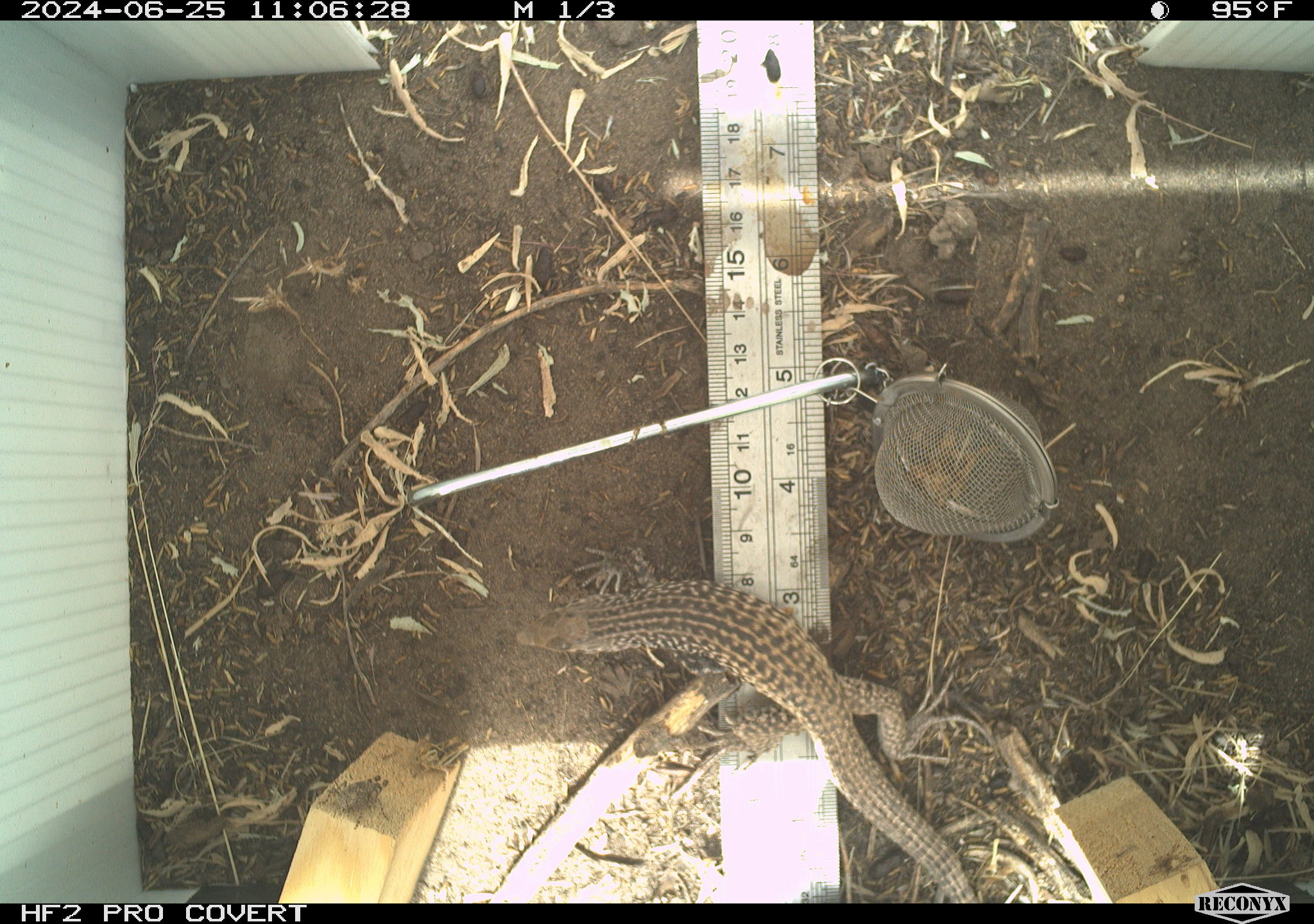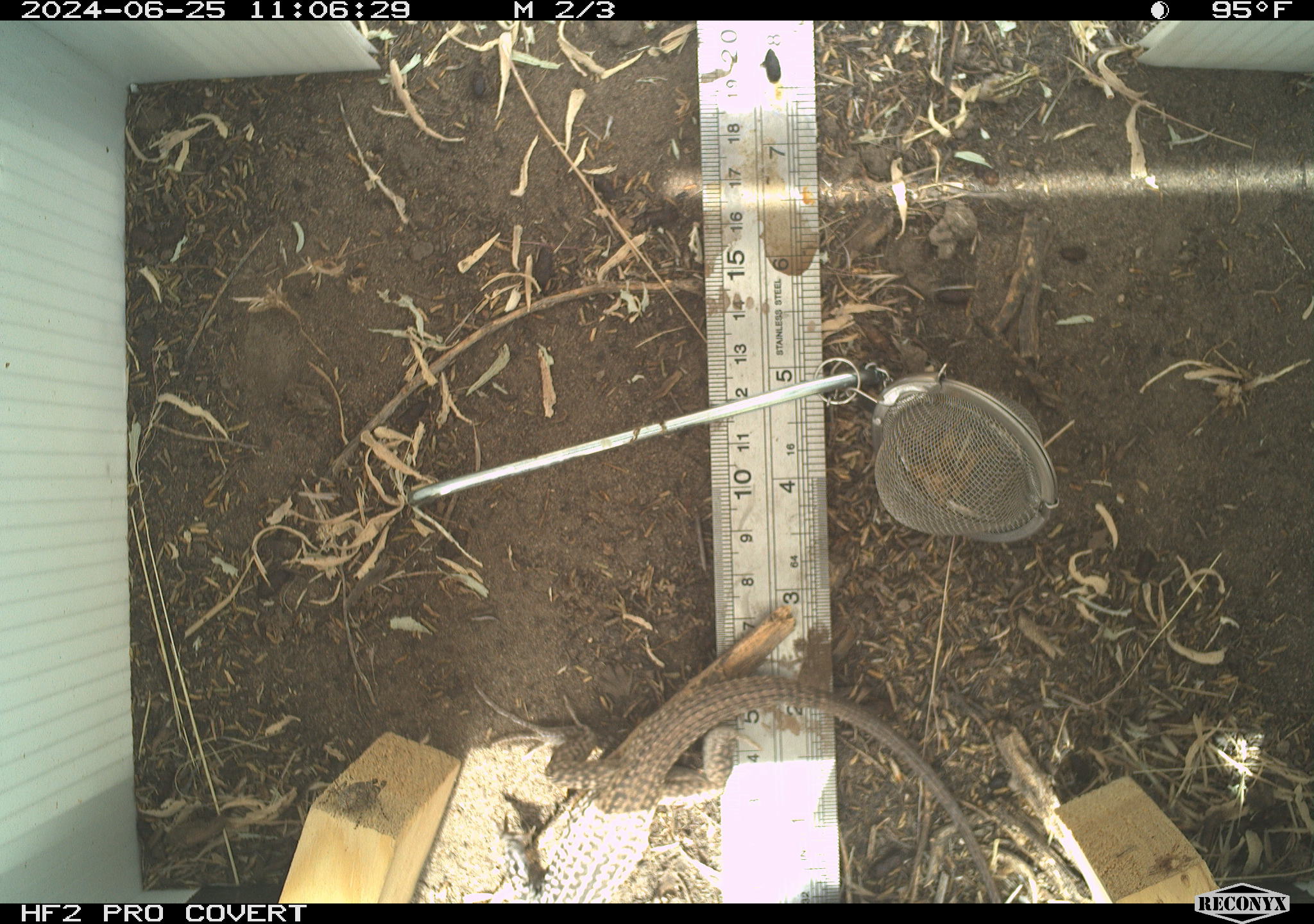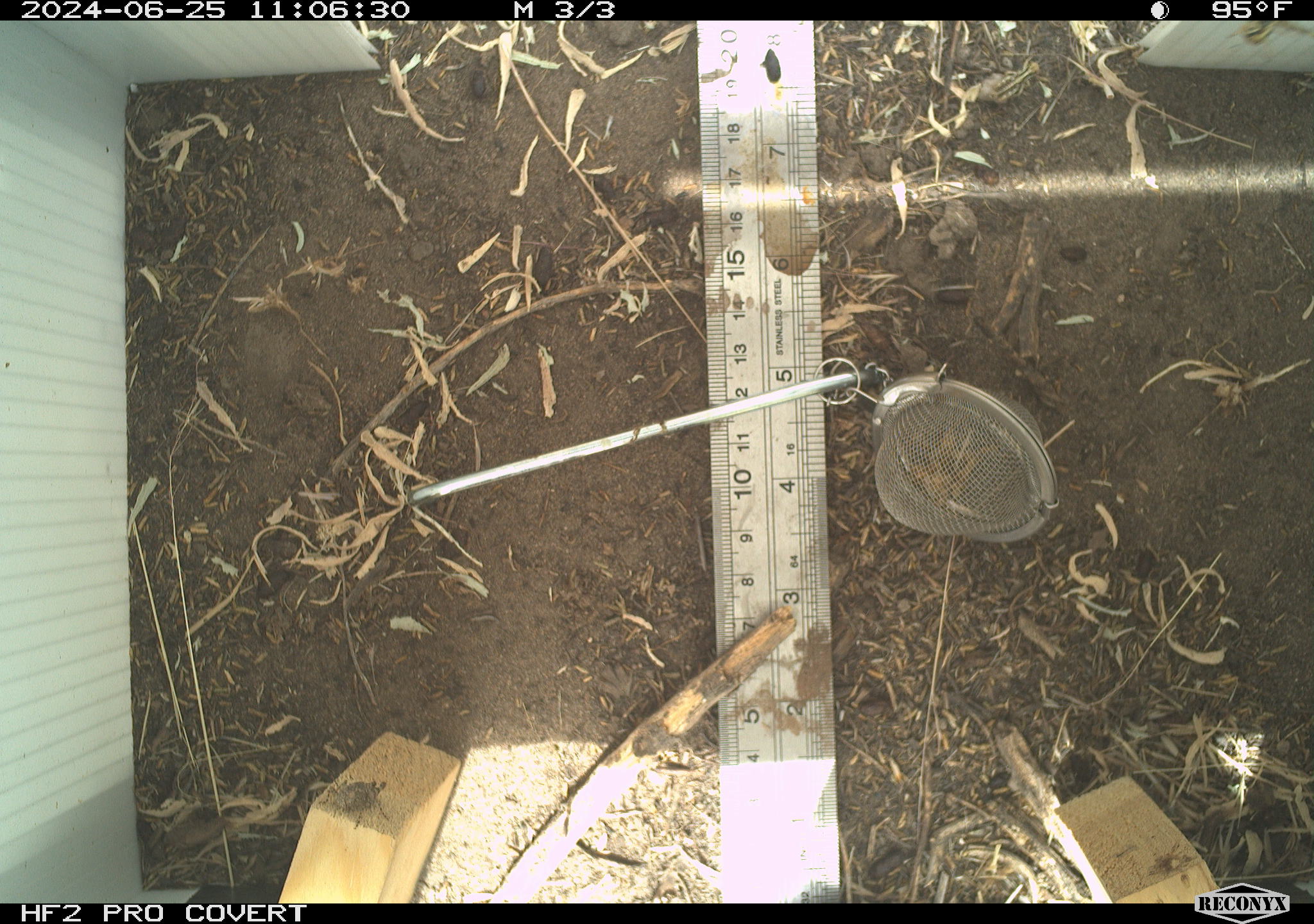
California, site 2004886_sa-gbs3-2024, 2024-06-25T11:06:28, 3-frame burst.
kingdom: Animalia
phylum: Chordata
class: Reptilia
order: Squamata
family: Teiidae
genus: Aspidoscelis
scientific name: Aspidoscelis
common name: whiptail lizards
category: aspidoscelis species